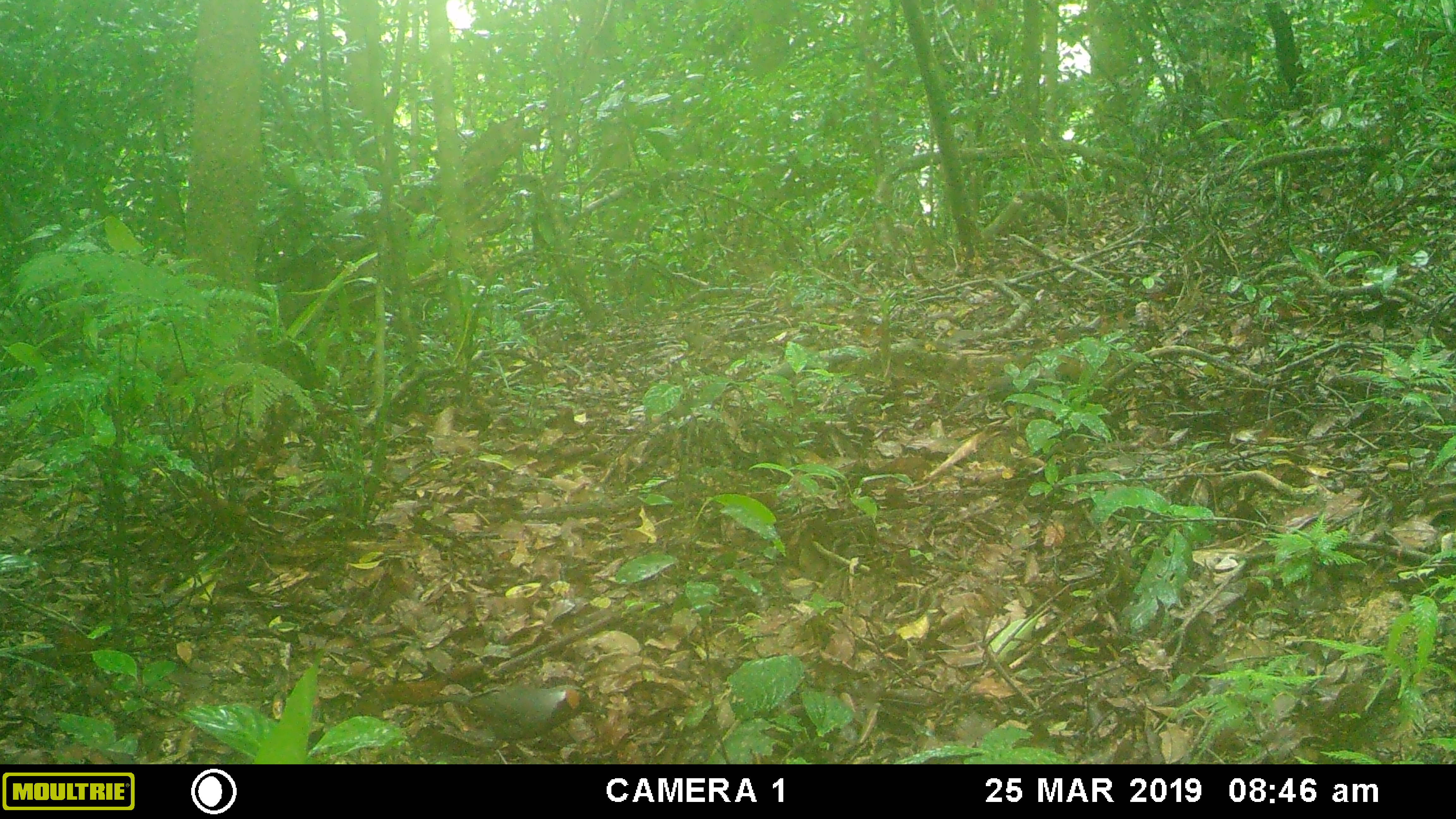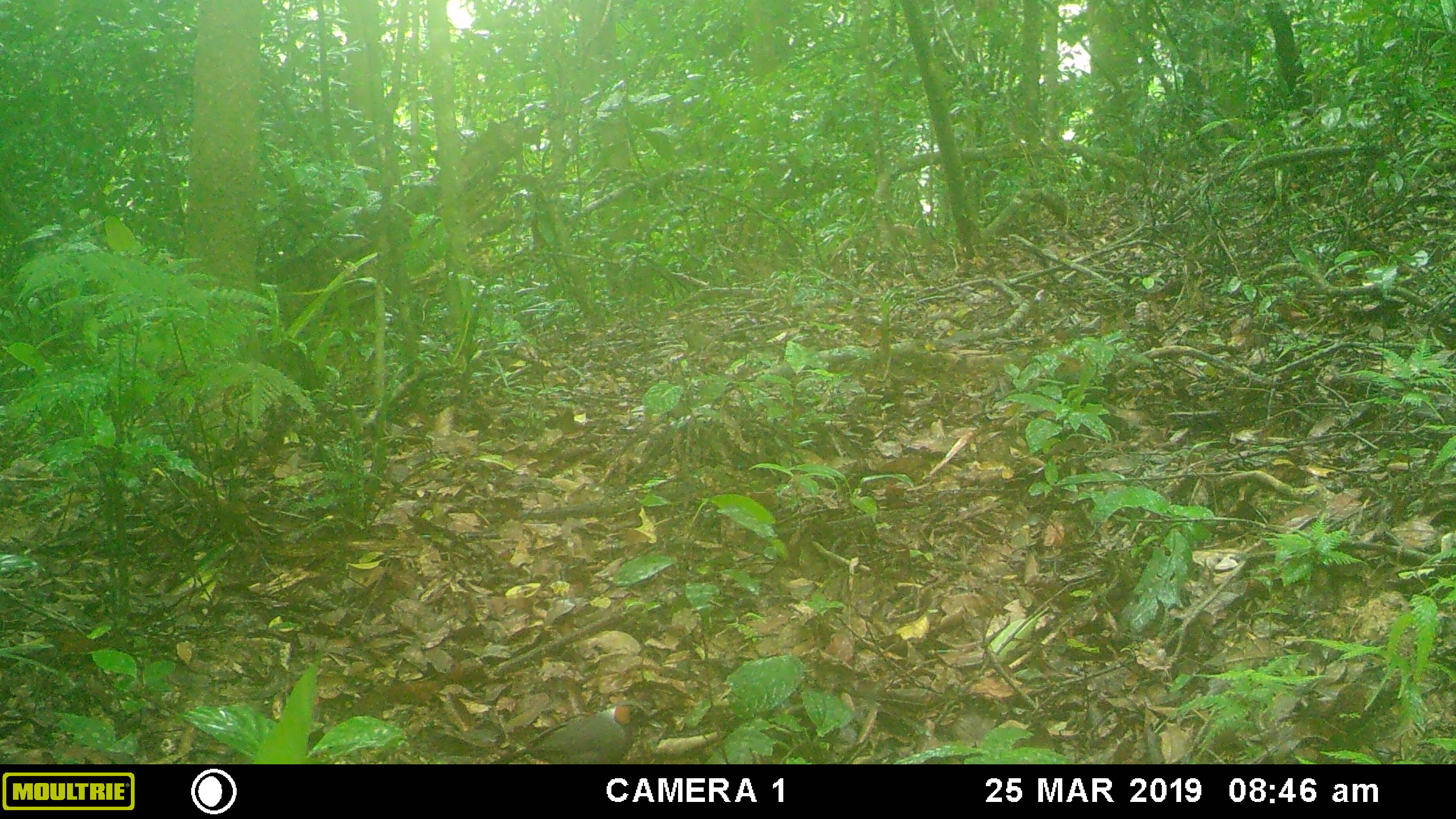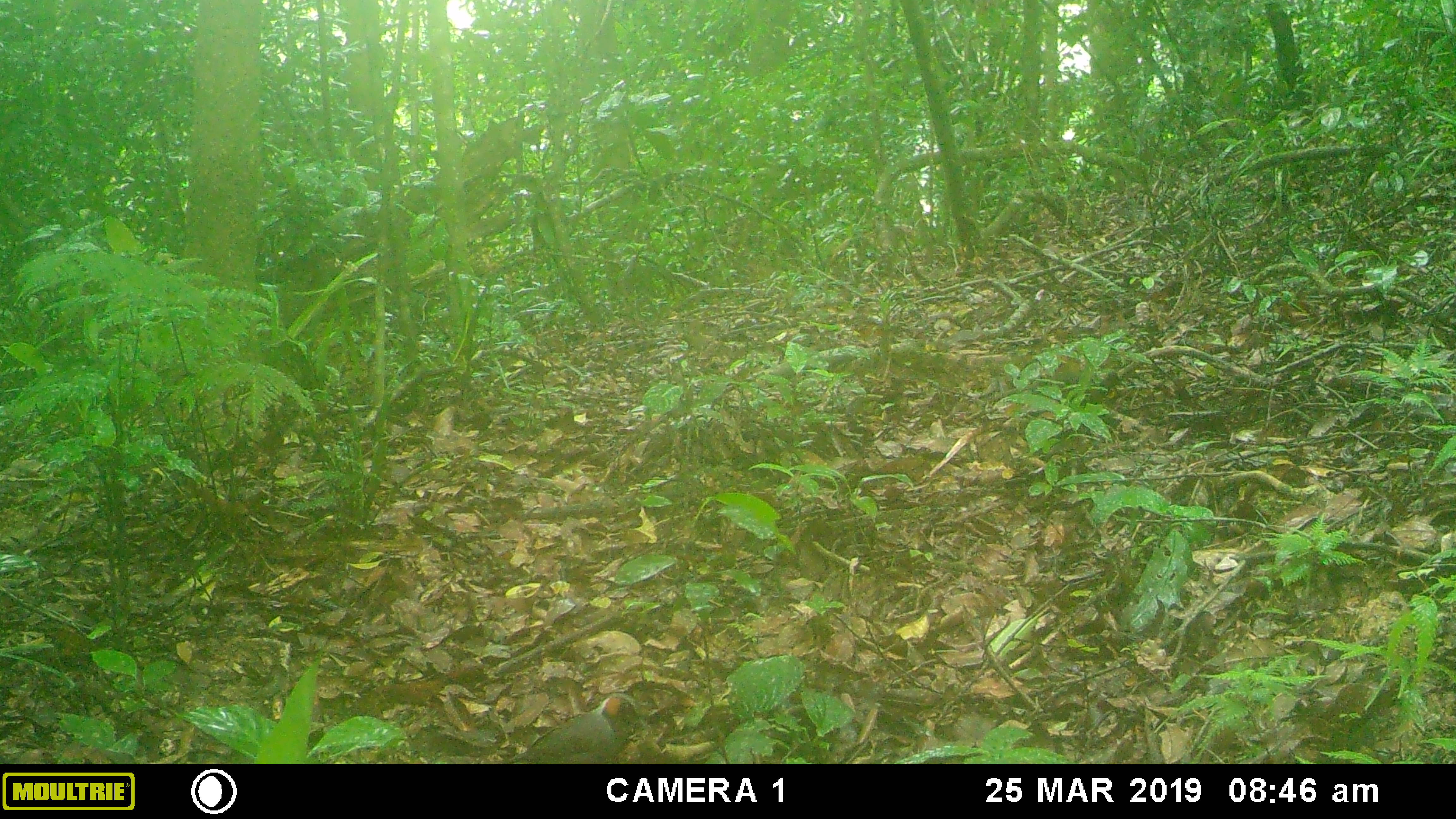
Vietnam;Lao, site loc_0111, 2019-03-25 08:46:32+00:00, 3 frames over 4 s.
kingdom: Animalia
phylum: Chordata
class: Aves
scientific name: Aves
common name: bird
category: unidentified bird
Unidentified bird (bird) (Aves). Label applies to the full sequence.